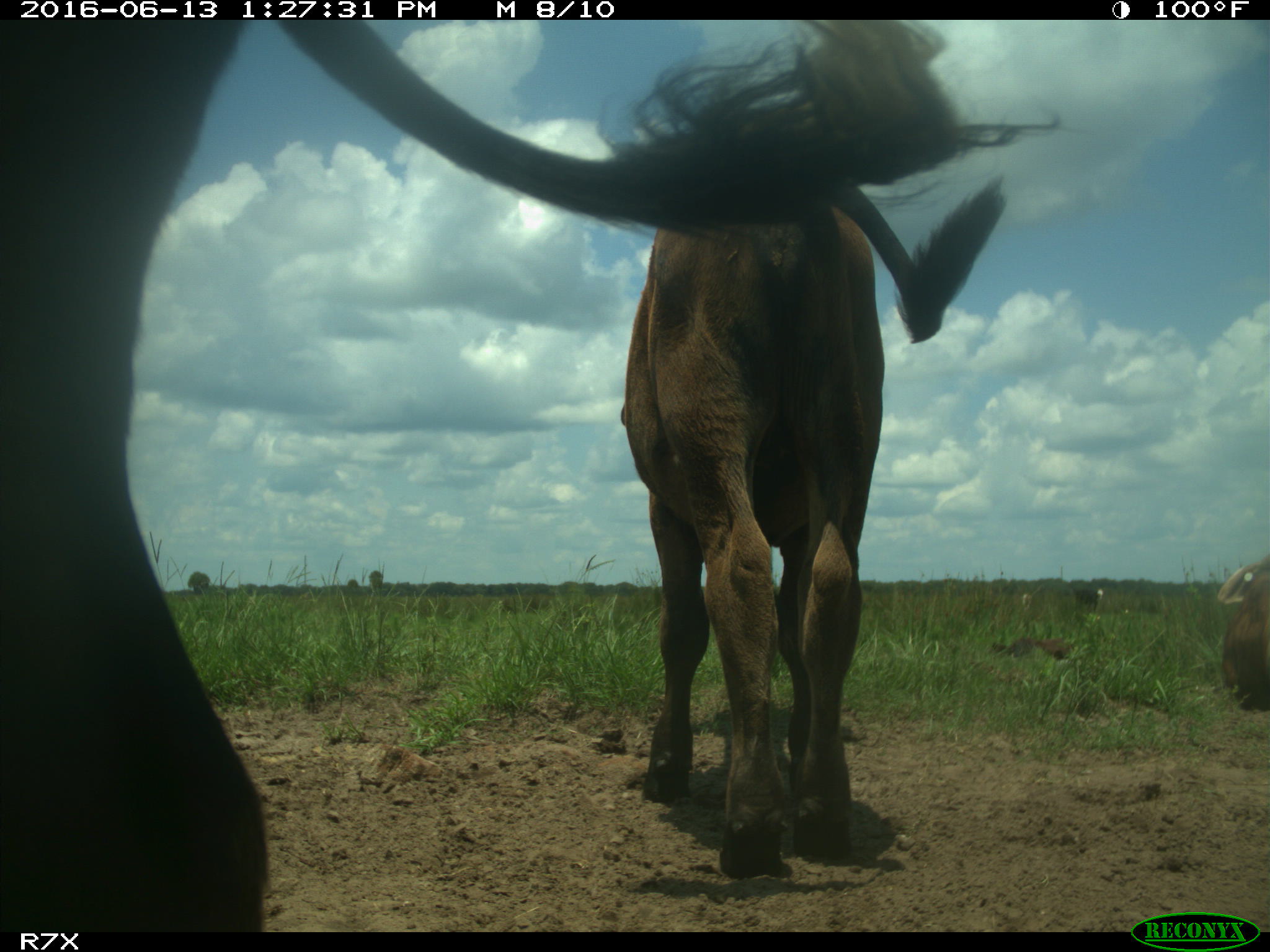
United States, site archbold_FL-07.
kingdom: Animalia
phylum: Chordata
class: Mammalia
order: Artiodactyla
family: Bovidae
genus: Bos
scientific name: Bos taurus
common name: domestic cow